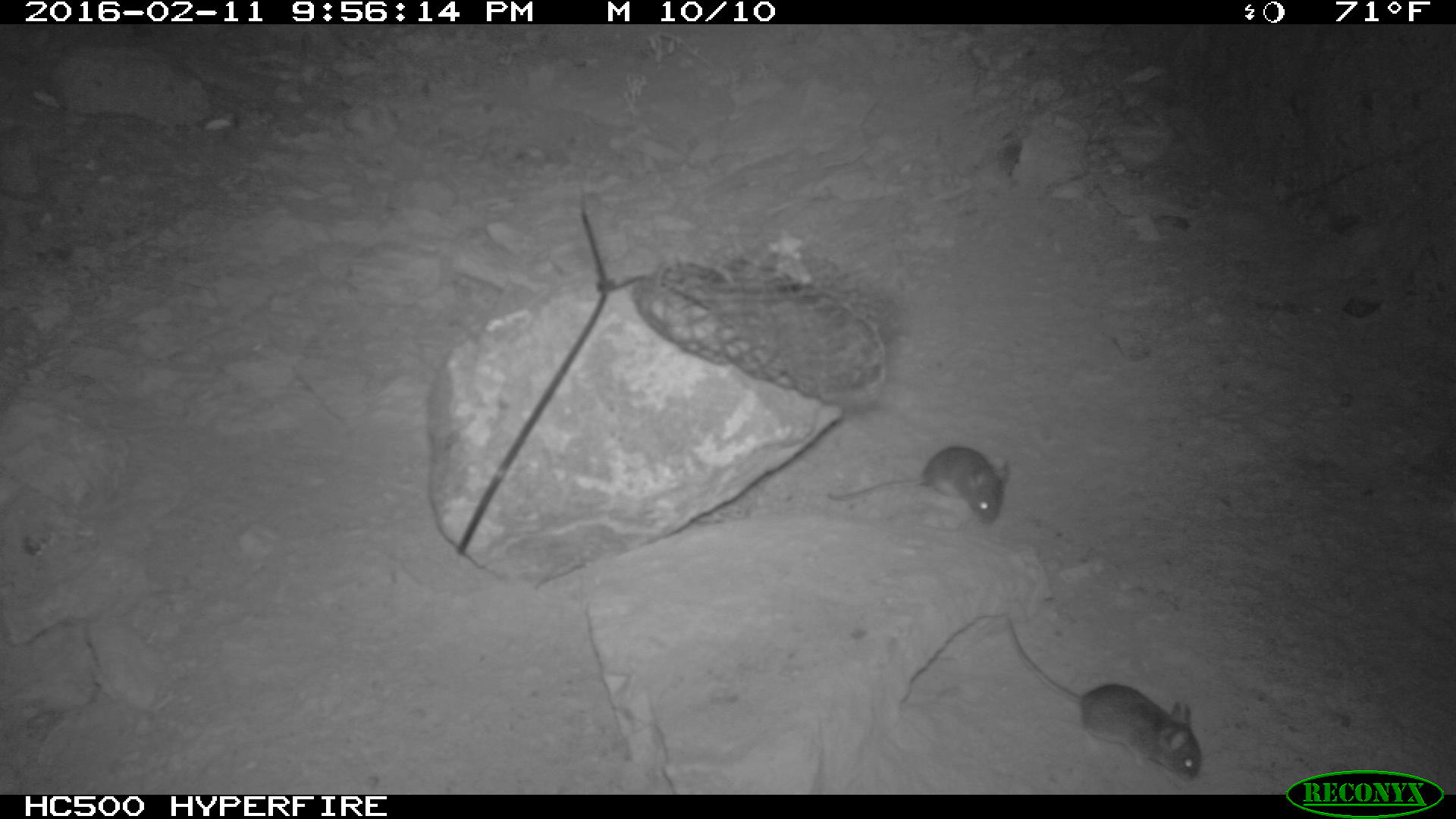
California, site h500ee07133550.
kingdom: Animalia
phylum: Chordata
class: Mammalia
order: Rodentia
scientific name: Rodentia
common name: rodent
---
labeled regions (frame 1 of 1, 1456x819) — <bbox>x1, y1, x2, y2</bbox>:
rodent: <bbox>1003, 616, 1200, 780</bbox>; <bbox>827, 446, 1009, 523</bbox>